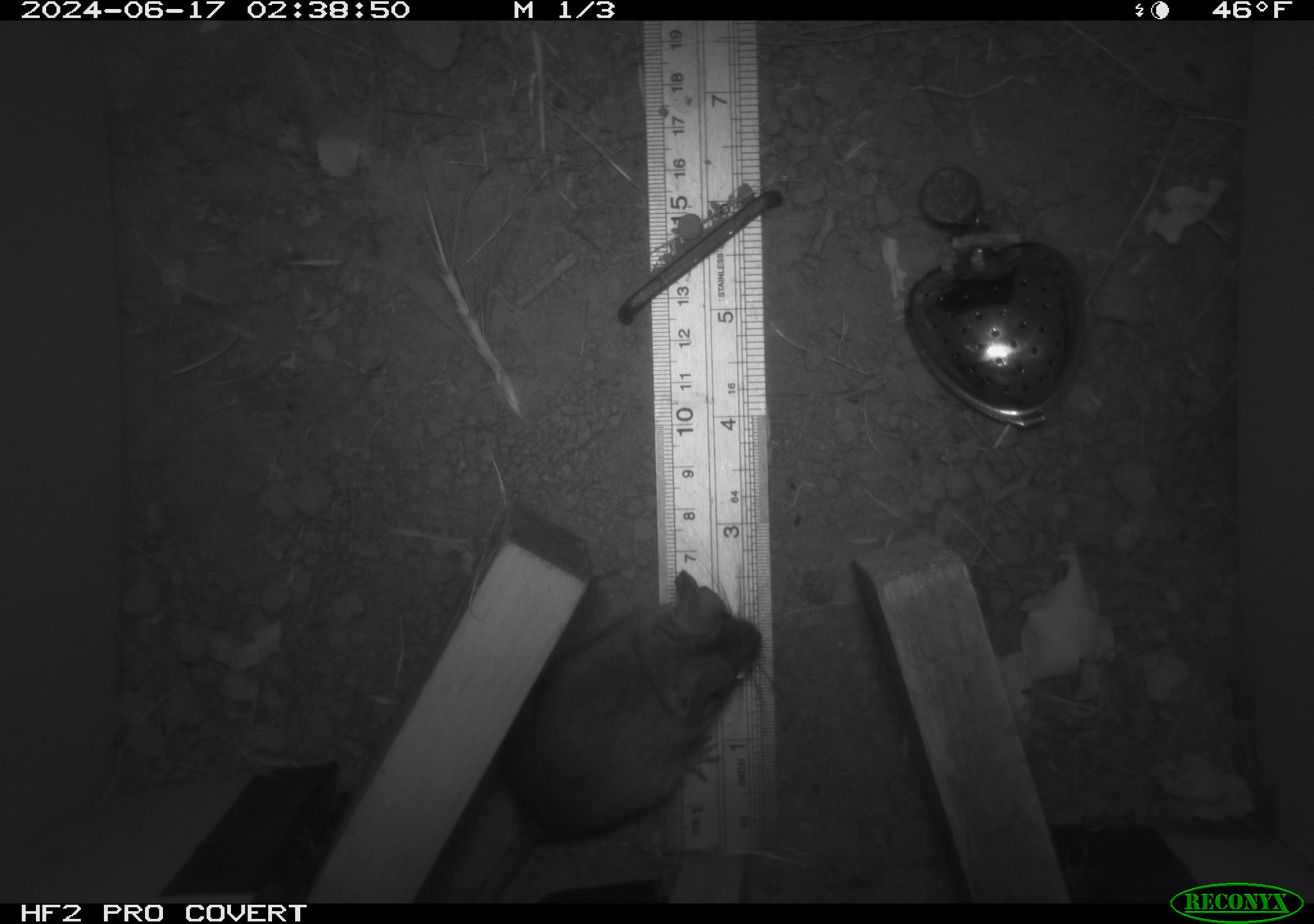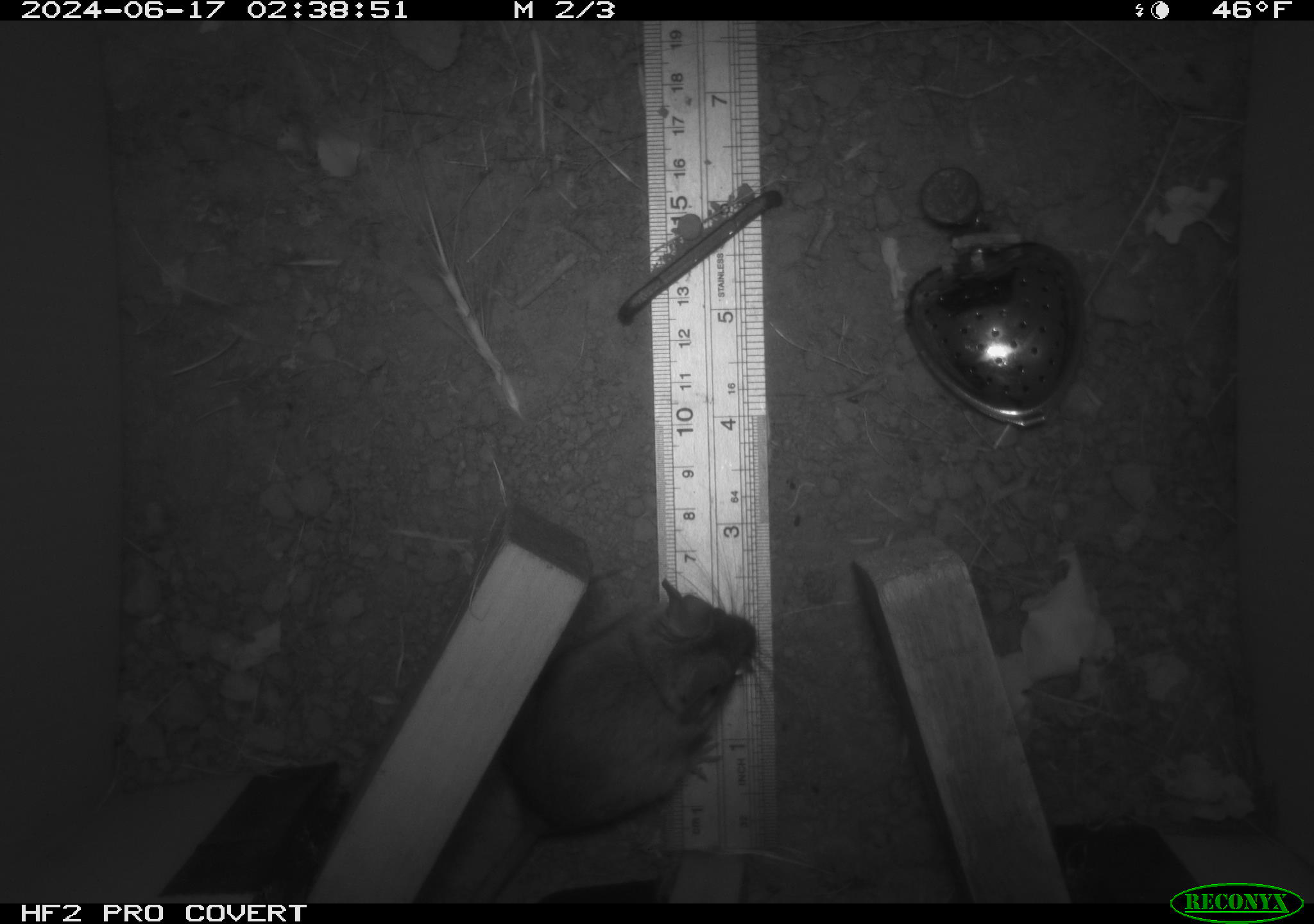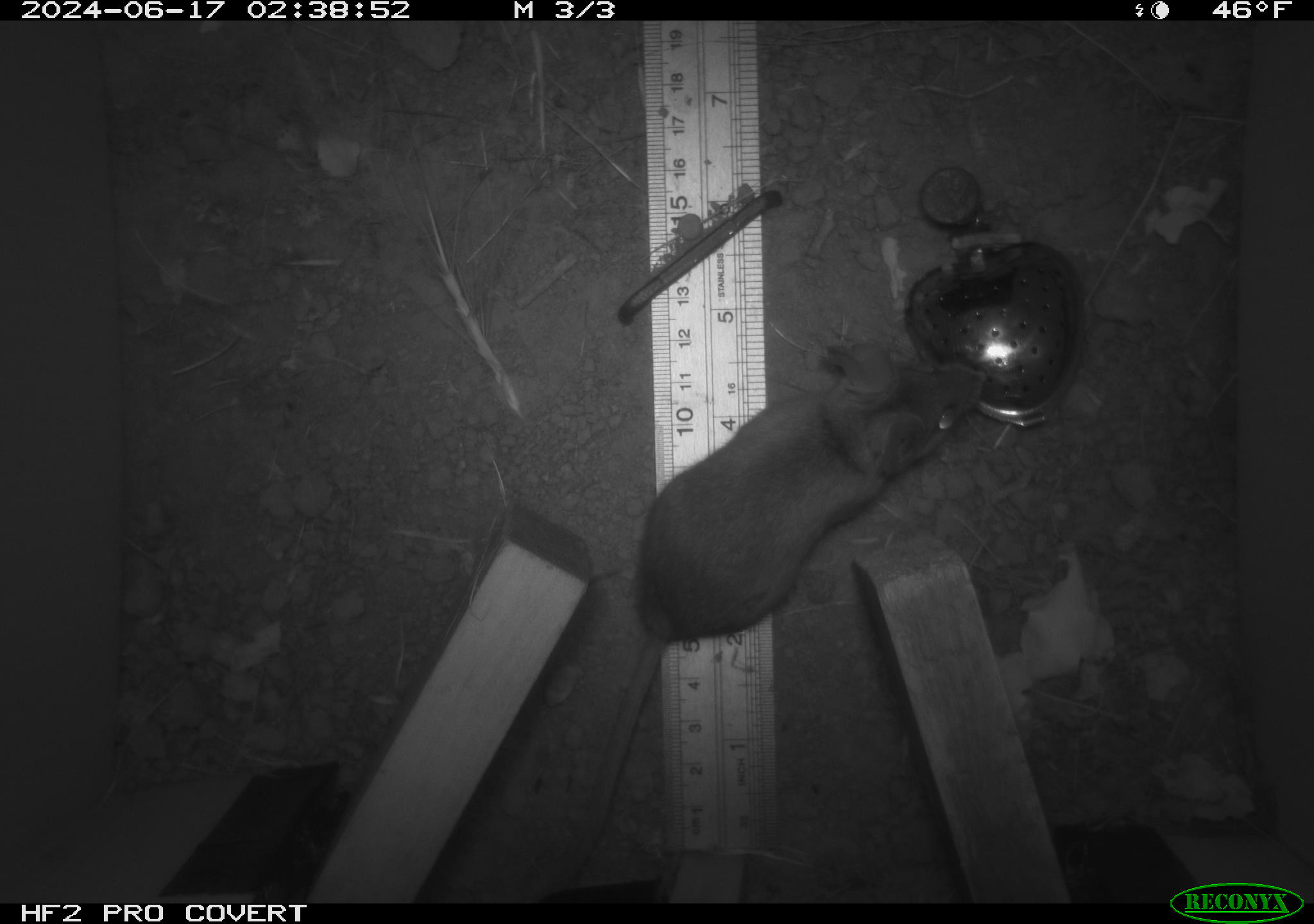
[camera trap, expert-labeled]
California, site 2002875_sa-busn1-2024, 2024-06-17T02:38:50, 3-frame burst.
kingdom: Animalia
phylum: Chordata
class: Mammalia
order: Rodentia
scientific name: Rodentia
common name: rodent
Rodent (Rodentia).